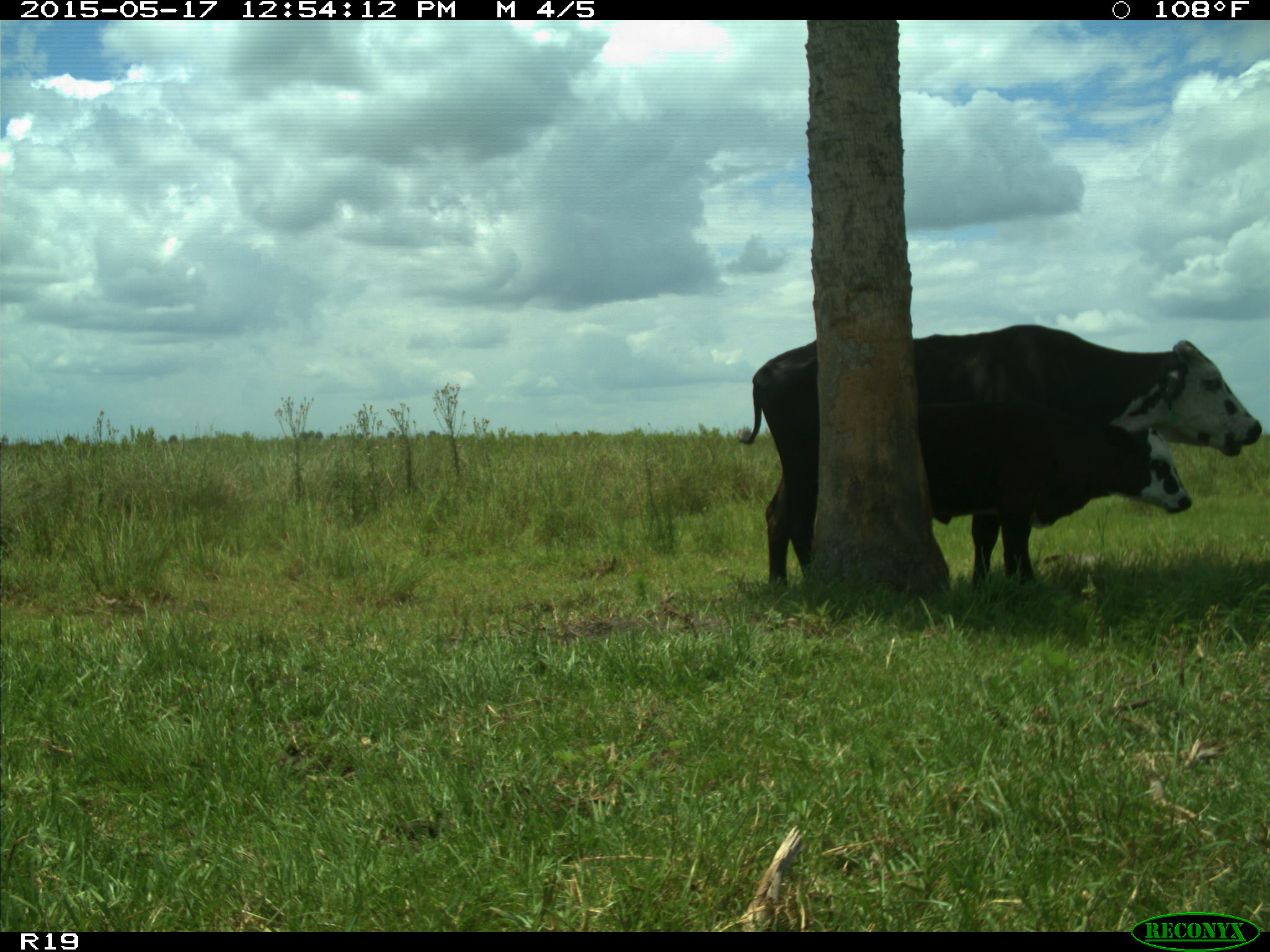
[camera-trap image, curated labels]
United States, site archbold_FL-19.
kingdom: Animalia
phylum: Chordata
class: Mammalia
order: Artiodactyla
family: Bovidae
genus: Bos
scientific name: Bos taurus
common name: domestic cow